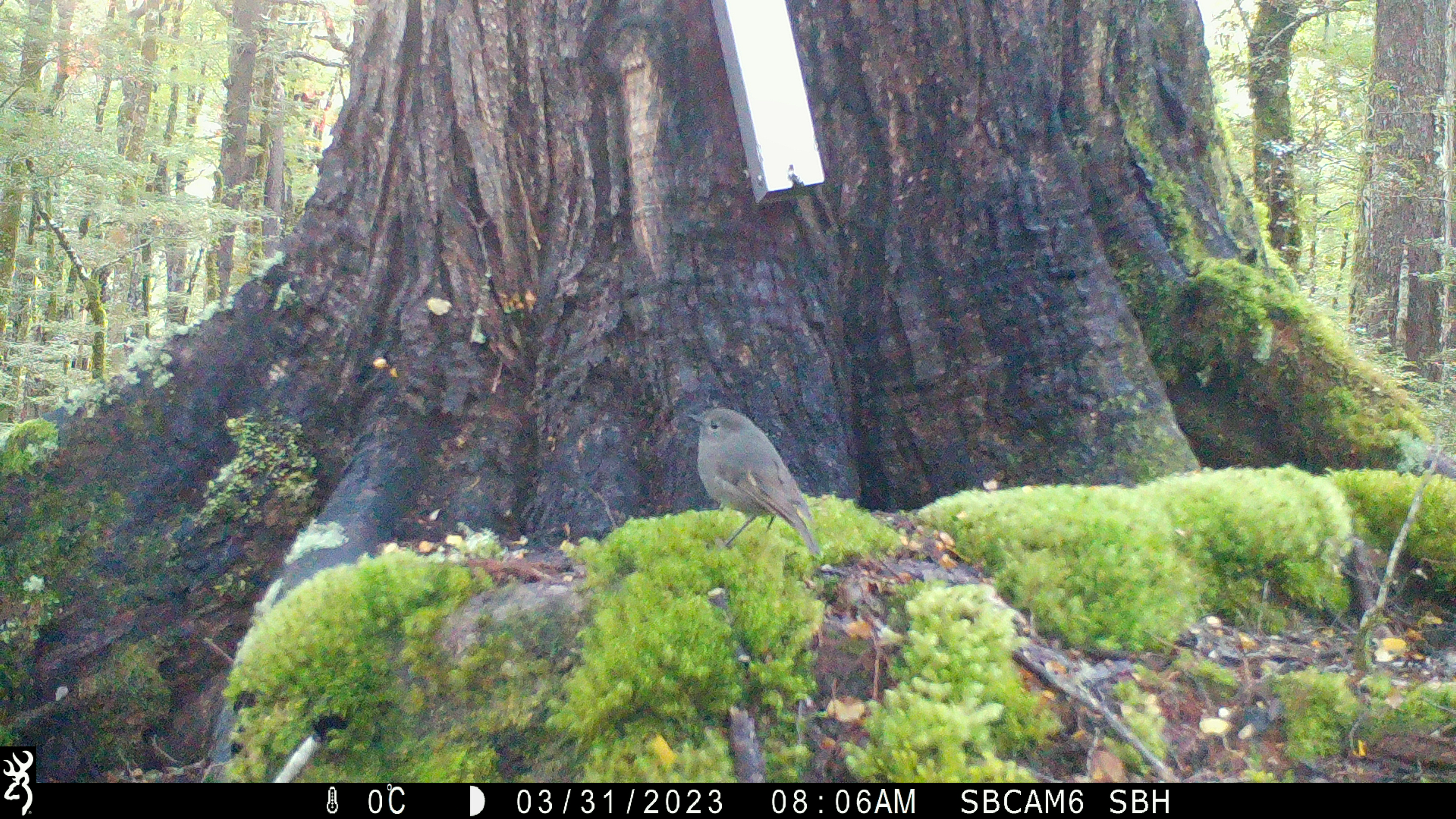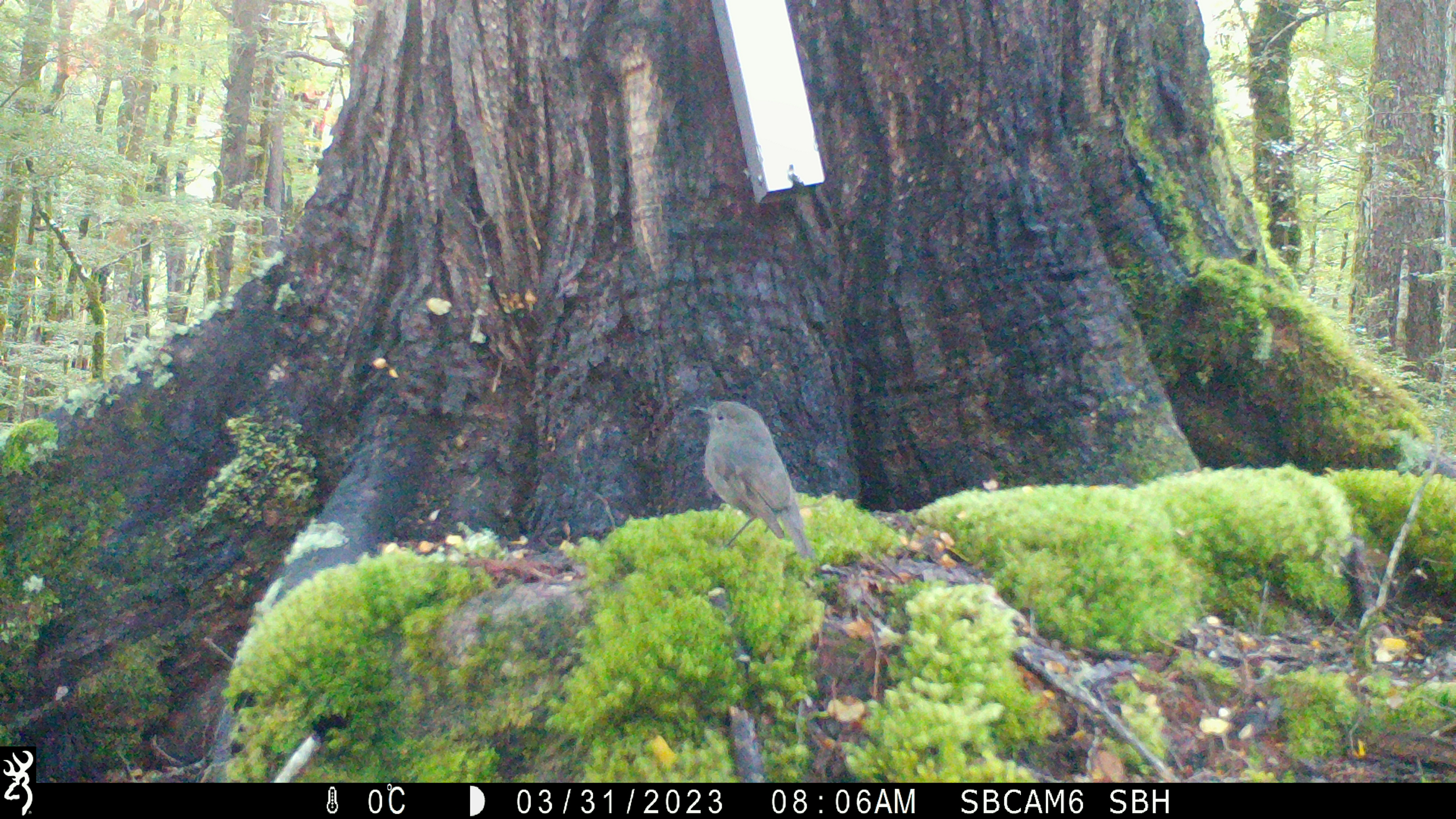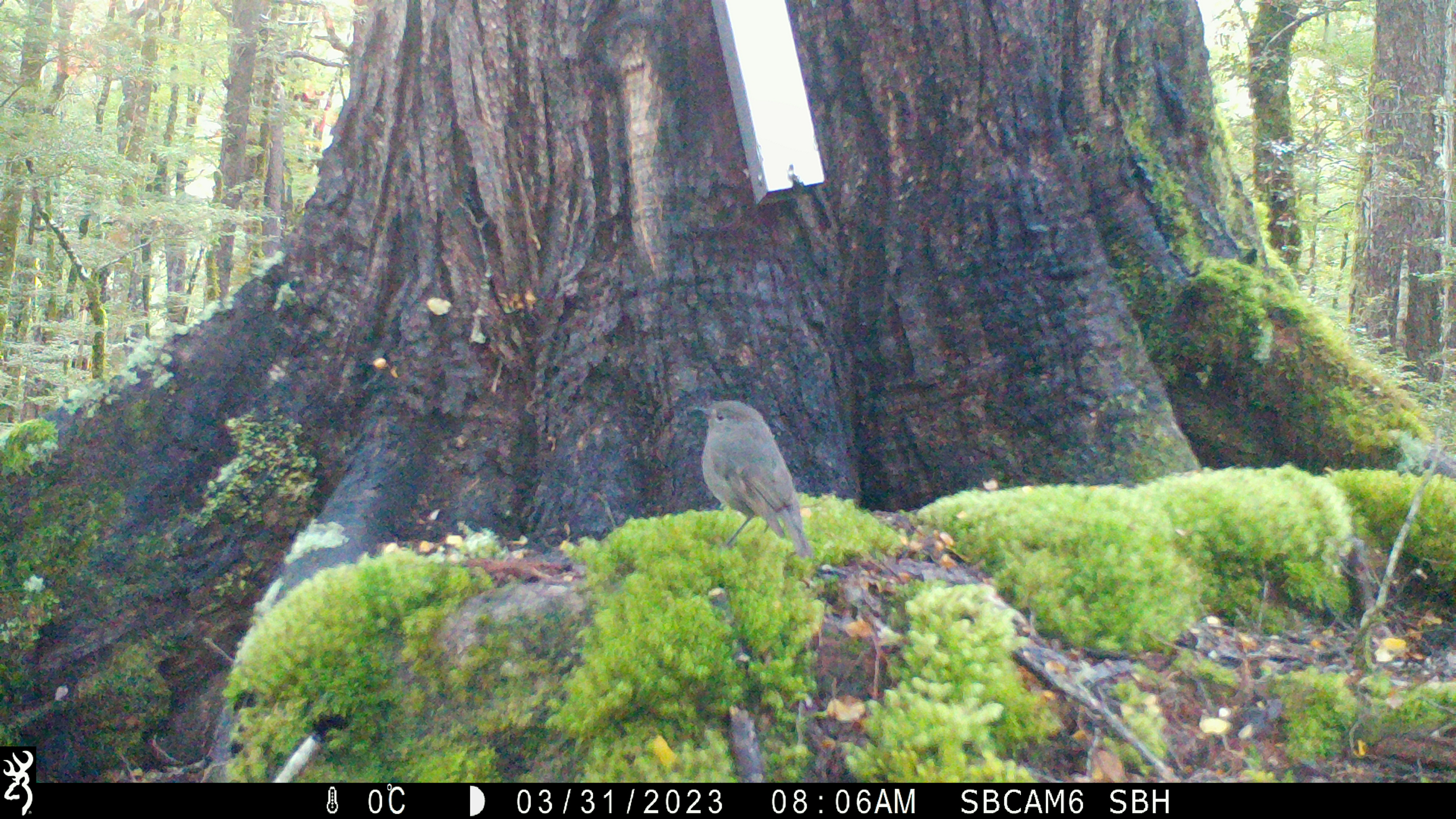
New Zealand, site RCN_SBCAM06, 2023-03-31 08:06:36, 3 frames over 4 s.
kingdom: Animalia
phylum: Chordata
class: Aves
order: Passeriformes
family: Petroicidae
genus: Petroica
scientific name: Petroica australis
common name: new zealand robin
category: robin